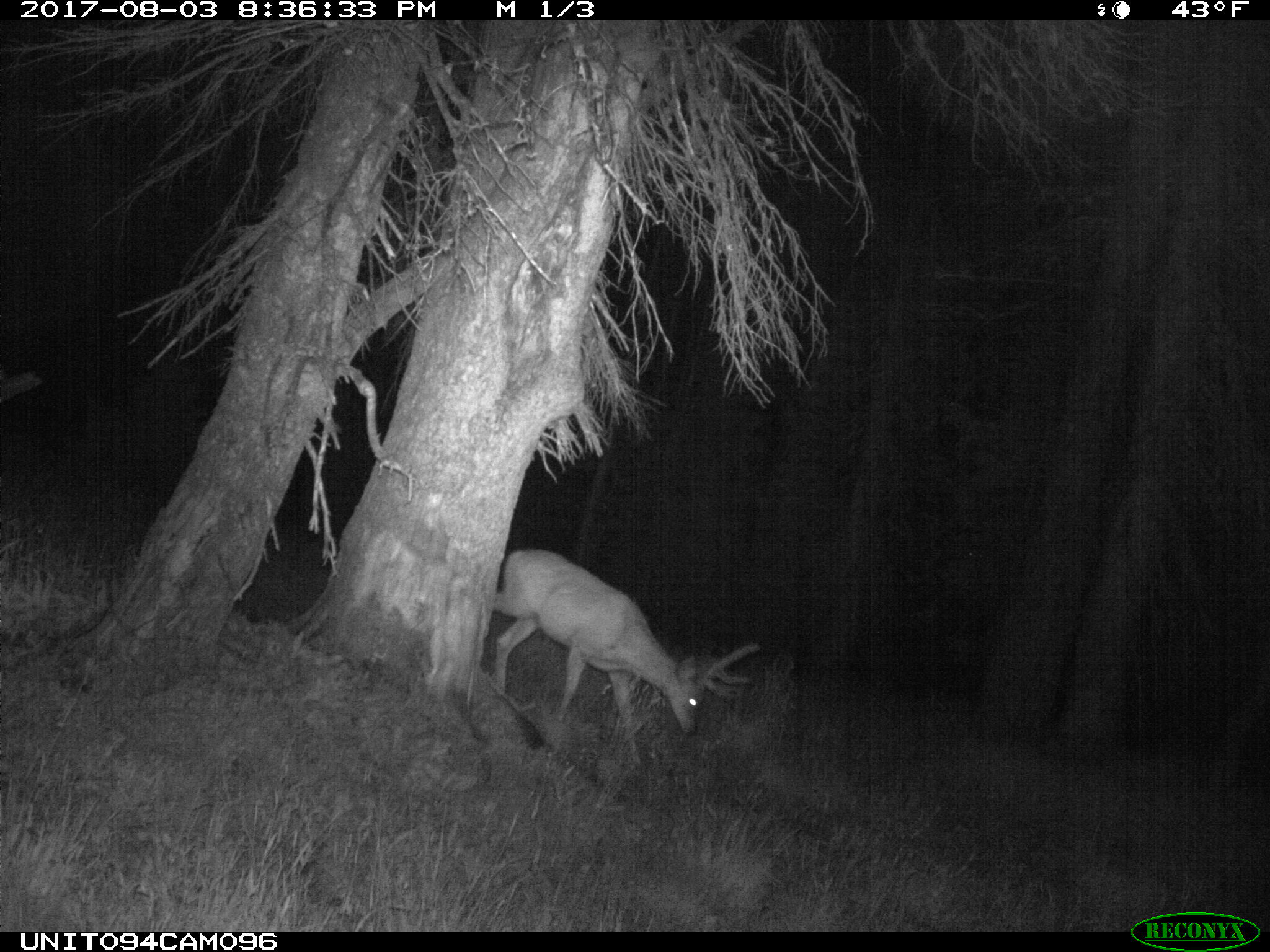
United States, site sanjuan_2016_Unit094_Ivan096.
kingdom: Animalia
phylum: Chordata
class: Mammalia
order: Artiodactyla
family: Cervidae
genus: Odocoileus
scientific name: Odocoileus hemionus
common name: mule deer